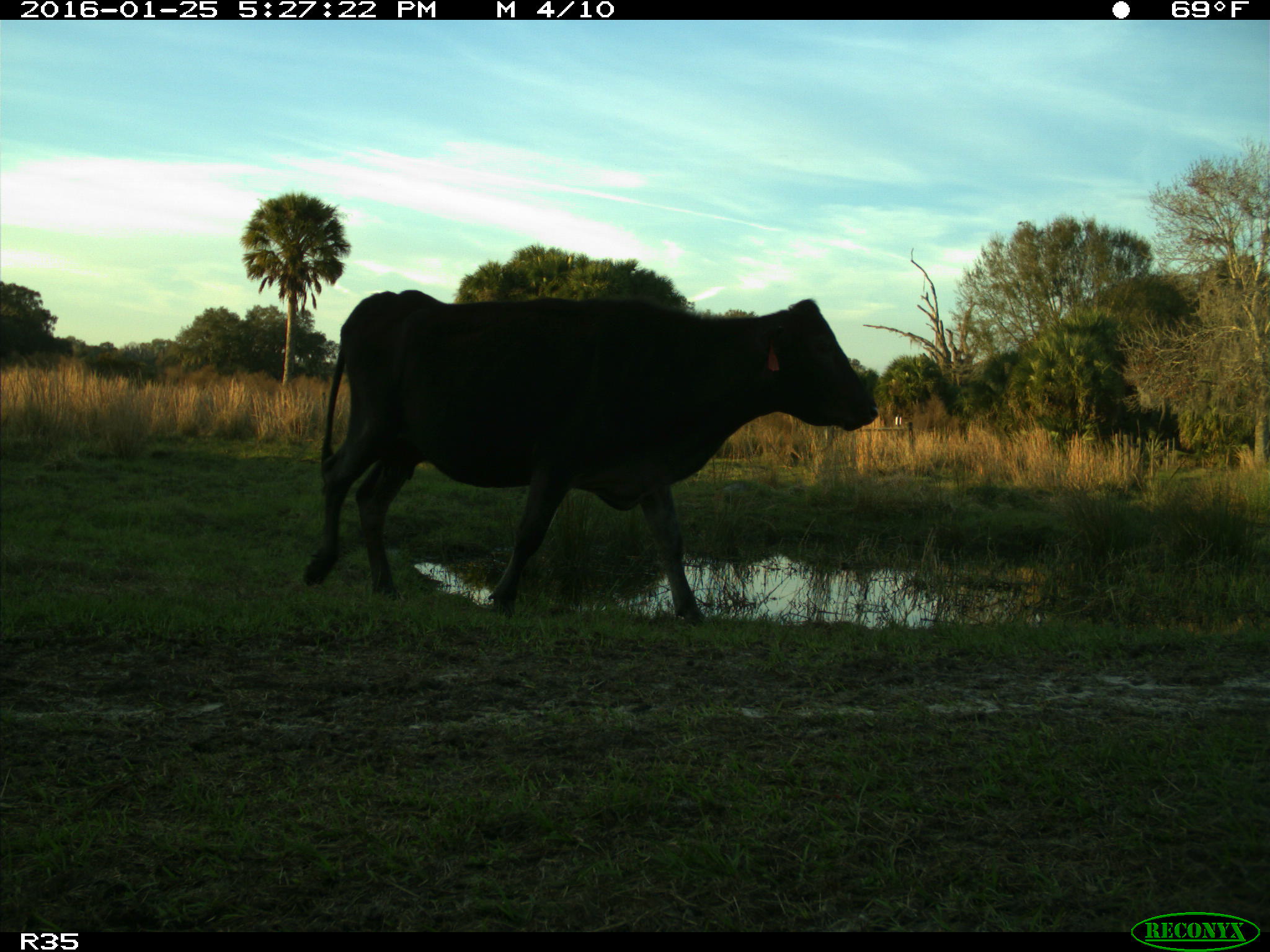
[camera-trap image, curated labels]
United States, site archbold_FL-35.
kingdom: Animalia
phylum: Chordata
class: Mammalia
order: Artiodactyla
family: Bovidae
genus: Bos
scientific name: Bos taurus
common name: domestic cow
Bos taurus (domestic cow).